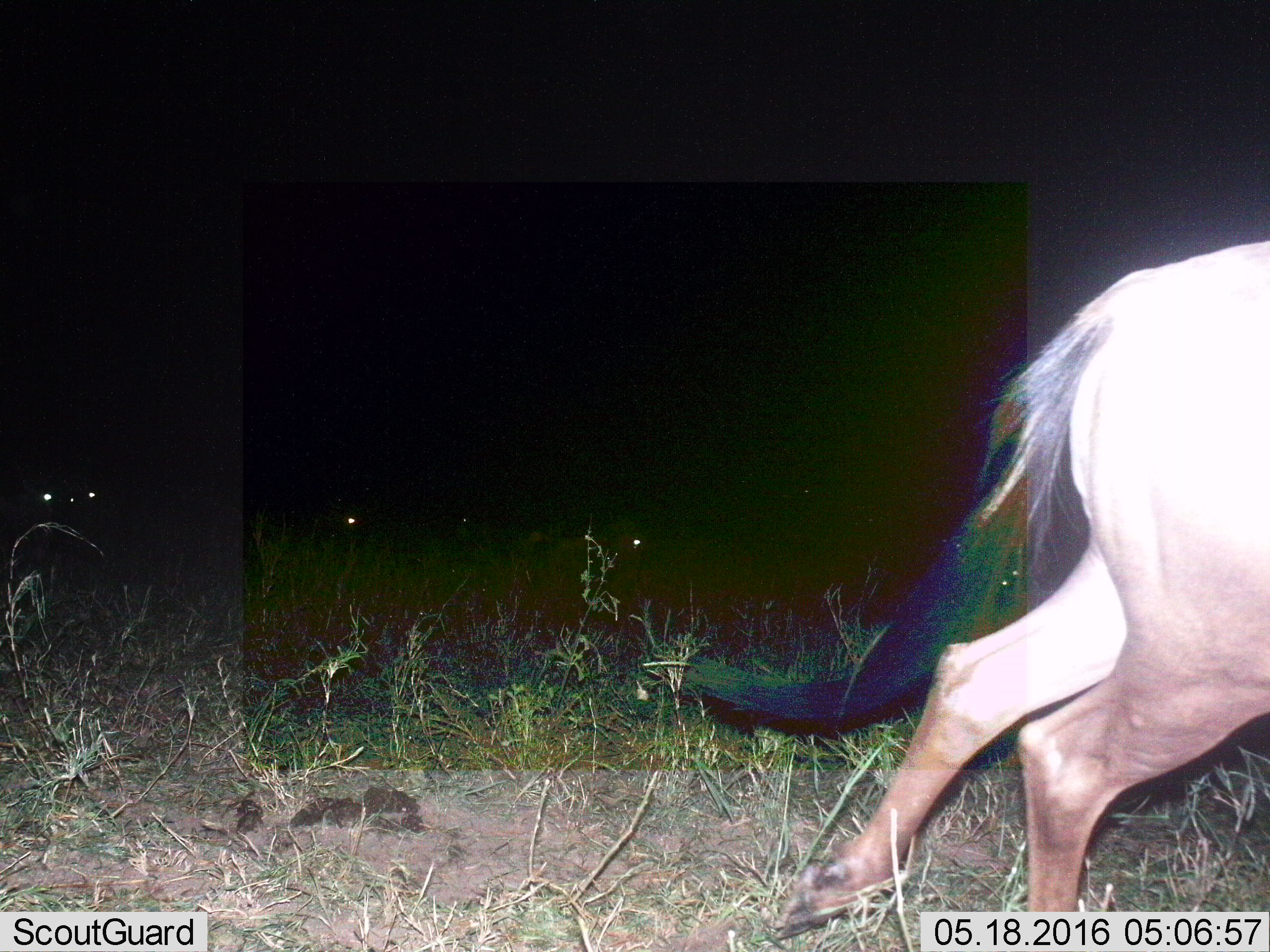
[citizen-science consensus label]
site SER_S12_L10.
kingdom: Animalia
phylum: Chordata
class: Mammalia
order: Artiodactyla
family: Bovidae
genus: Connochaetes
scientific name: Connochaetes taurinus taurinus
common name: blue wildebeest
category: wildebeestblue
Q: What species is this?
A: Wildebeestblue (blue wildebeest) (Connochaetes taurinus taurinus).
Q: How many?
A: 1.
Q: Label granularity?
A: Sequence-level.